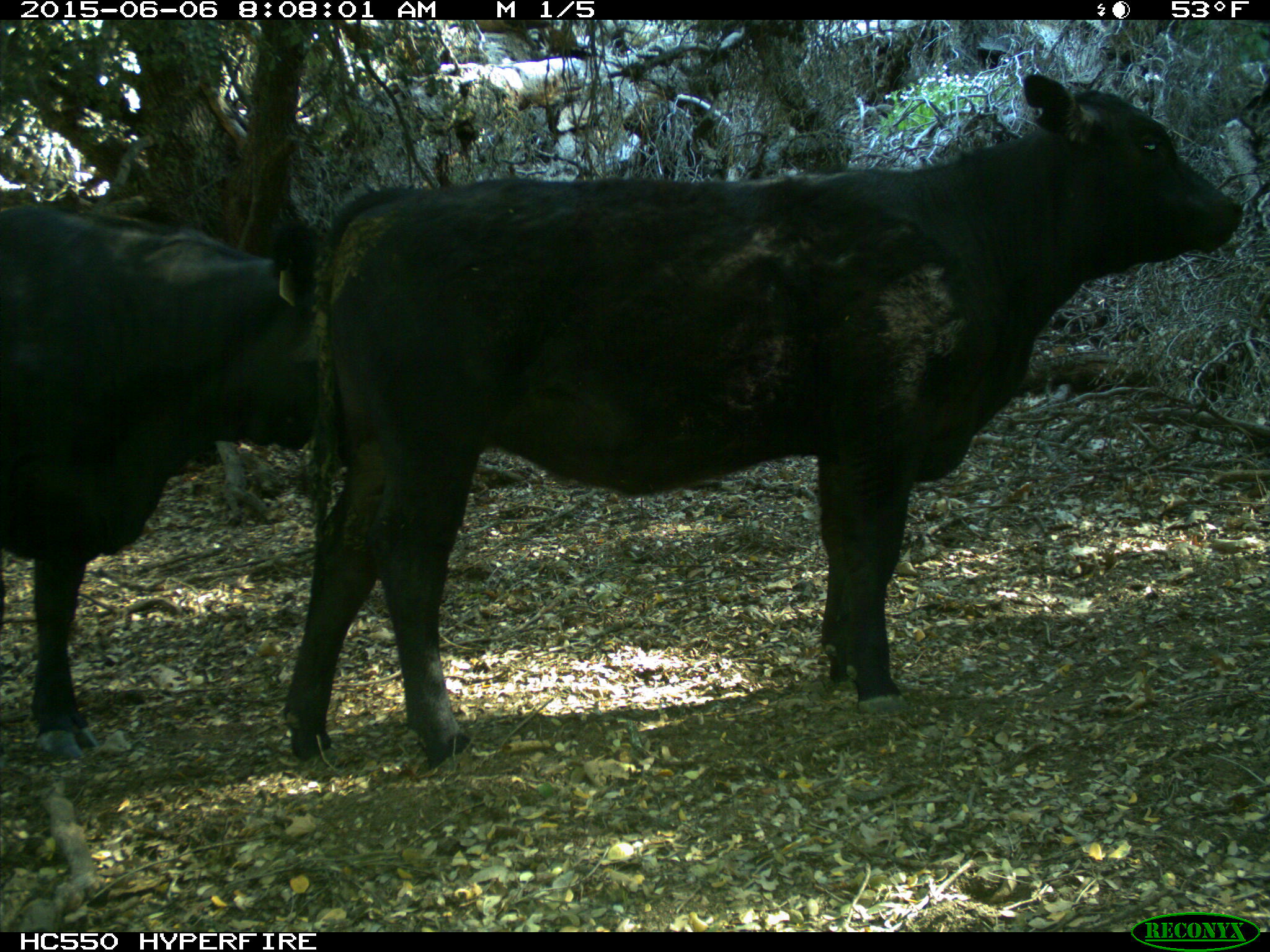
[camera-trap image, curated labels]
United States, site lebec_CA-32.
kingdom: Animalia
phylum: Chordata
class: Mammalia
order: Artiodactyla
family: Bovidae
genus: Bos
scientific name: Bos taurus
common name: domestic cow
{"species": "Bos taurus (domestic cow)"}